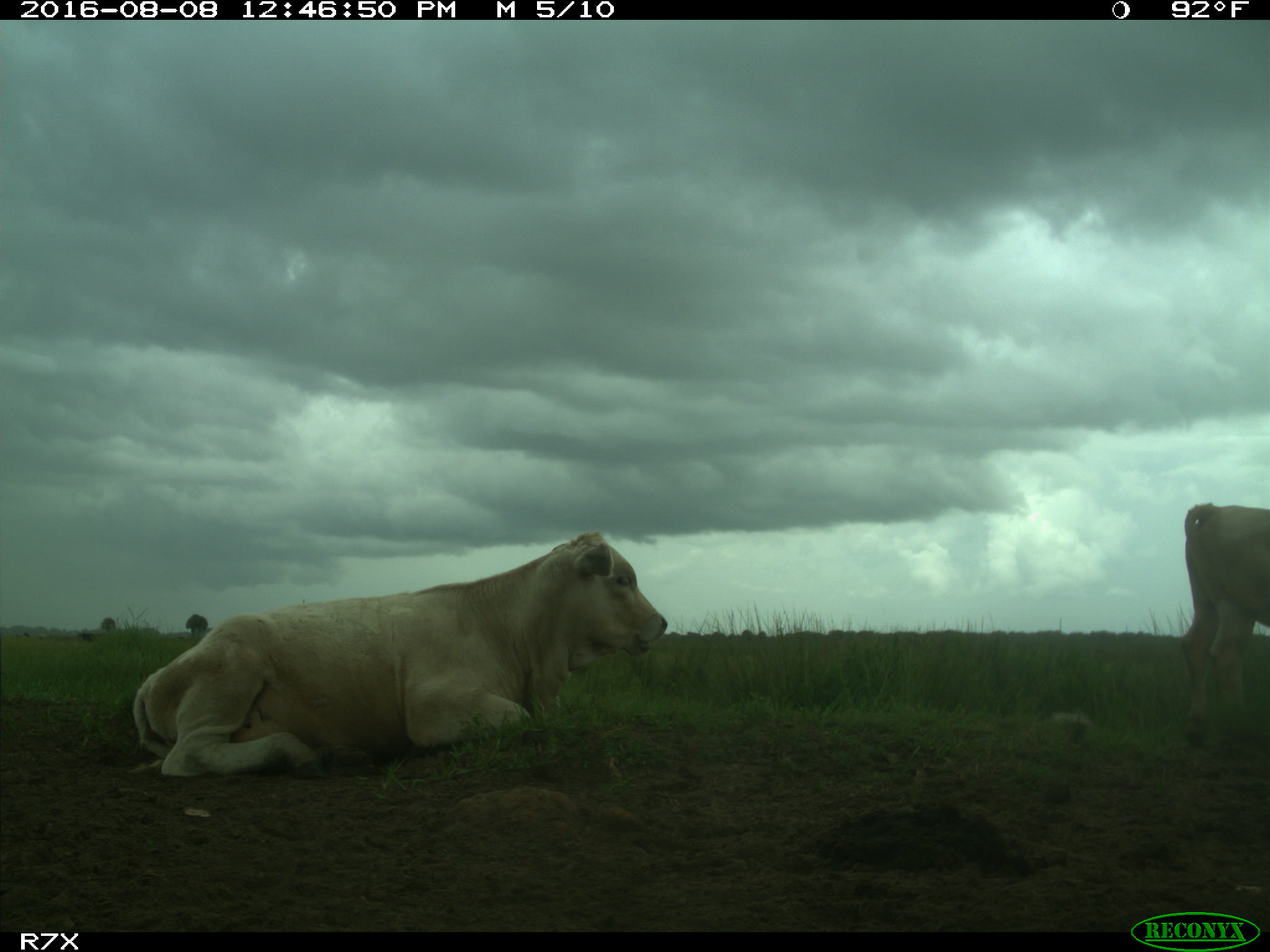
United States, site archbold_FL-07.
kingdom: Animalia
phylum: Chordata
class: Mammalia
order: Artiodactyla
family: Bovidae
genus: Bos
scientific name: Bos taurus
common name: domestic cow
Bos taurus (domestic cow).